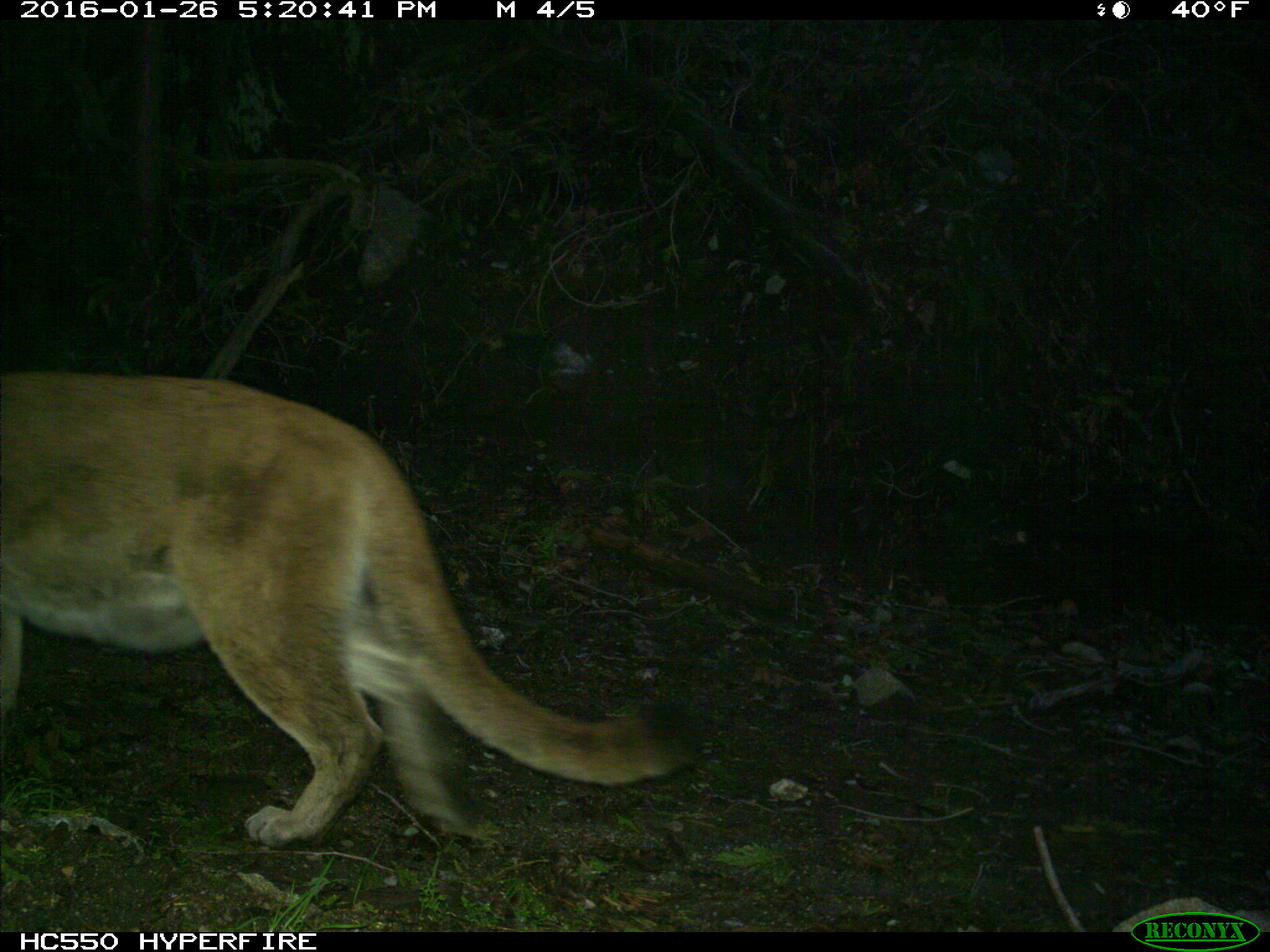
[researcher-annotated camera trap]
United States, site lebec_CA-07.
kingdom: Animalia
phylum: Chordata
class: Mammalia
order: Carnivora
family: Felidae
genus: Puma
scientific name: Puma concolor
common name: mountain lion